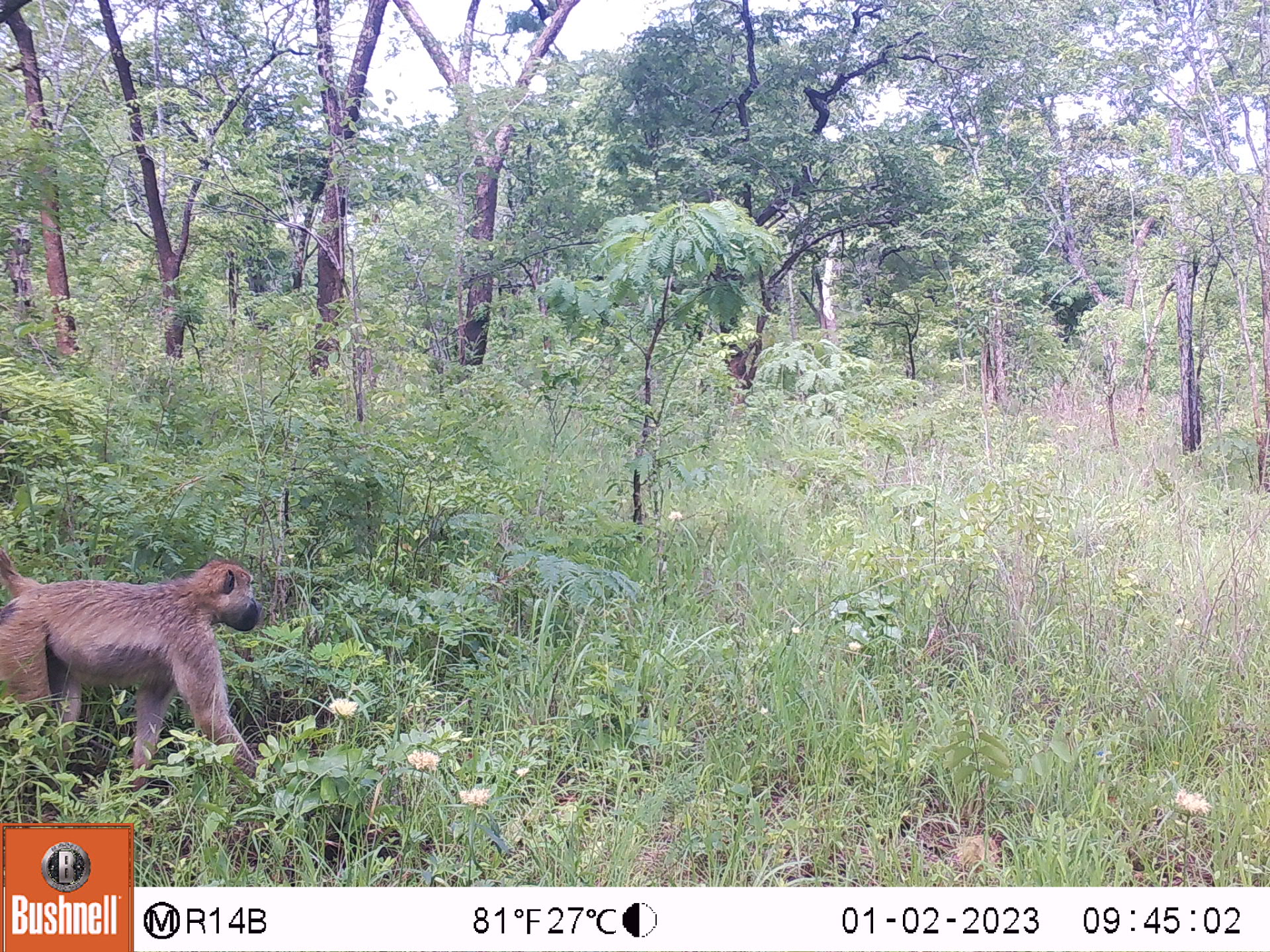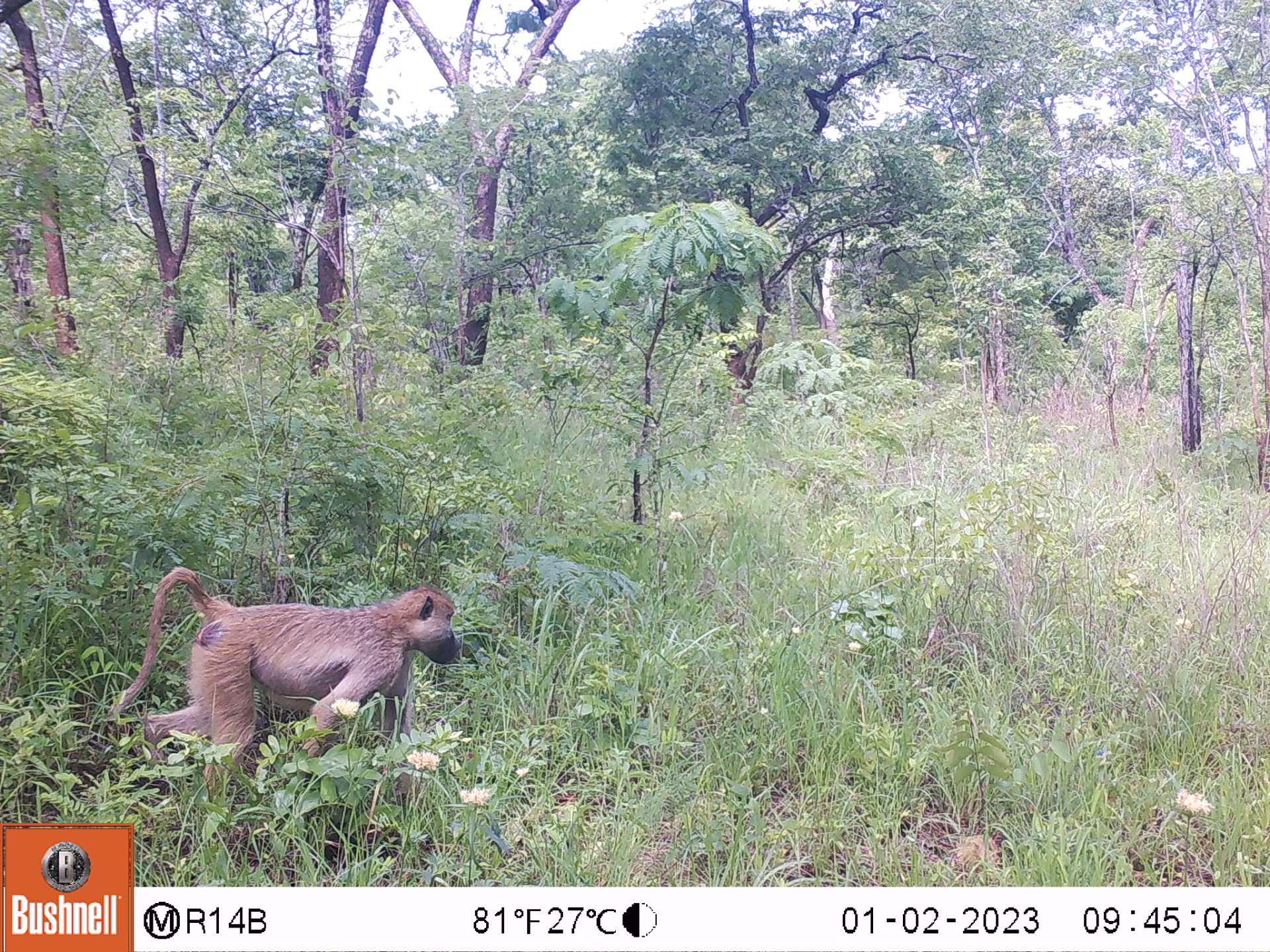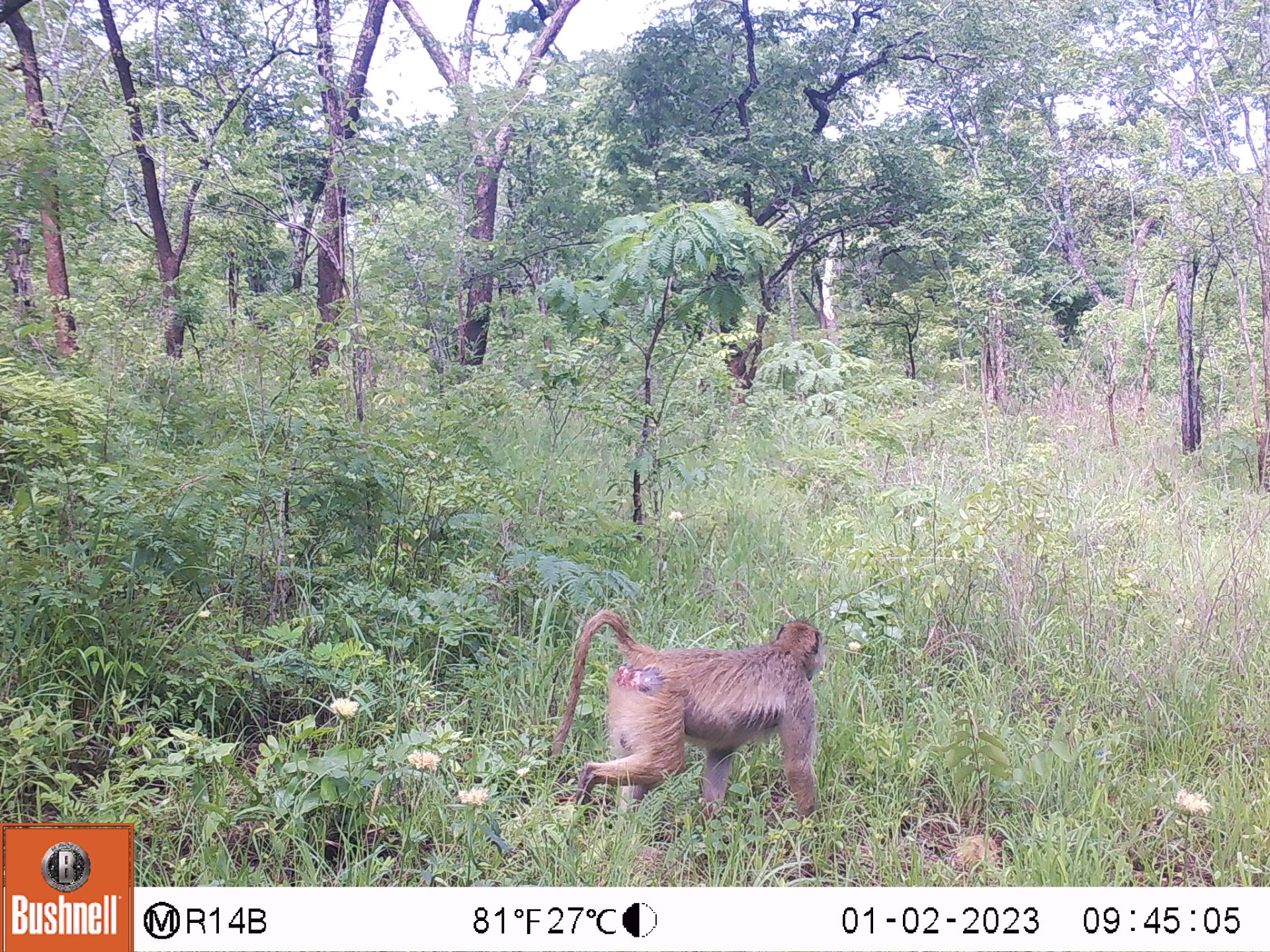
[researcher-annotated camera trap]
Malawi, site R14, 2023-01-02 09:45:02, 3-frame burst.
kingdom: Animalia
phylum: Chordata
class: Mammalia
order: Primates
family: Cercopithecidae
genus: Papio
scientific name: Papio cynocephalus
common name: yellow baboon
Yellow baboon (Papio cynocephalus), count 1.